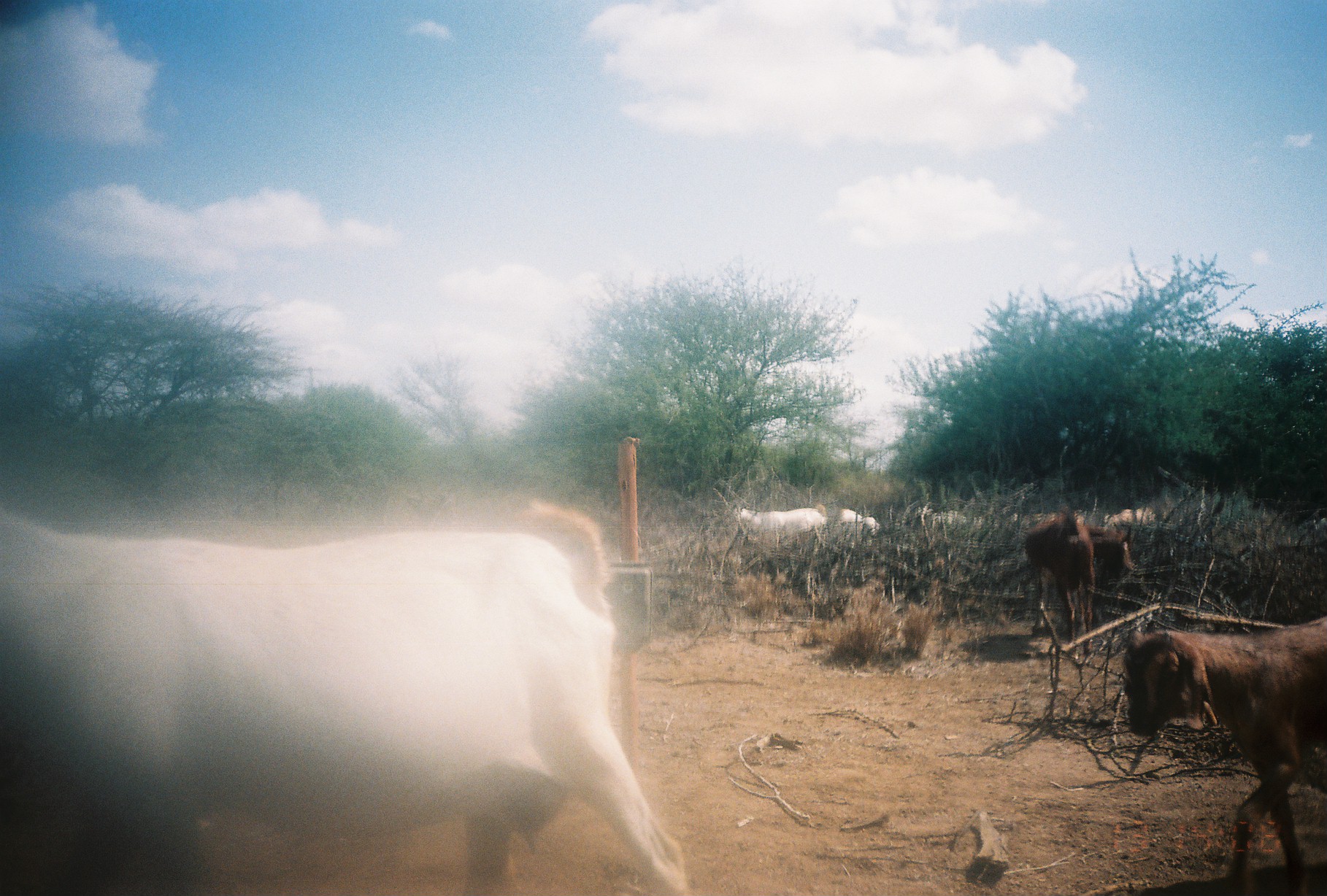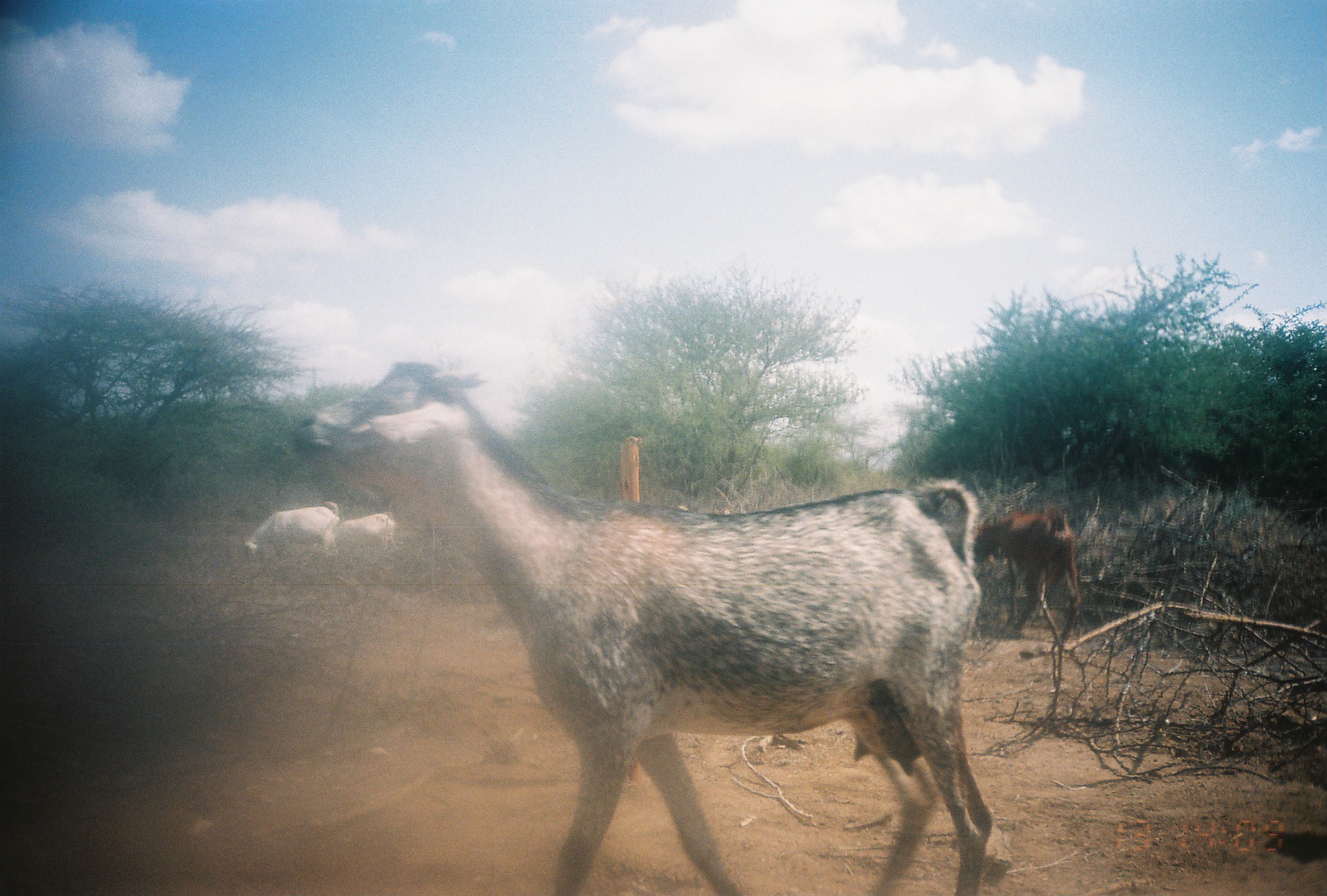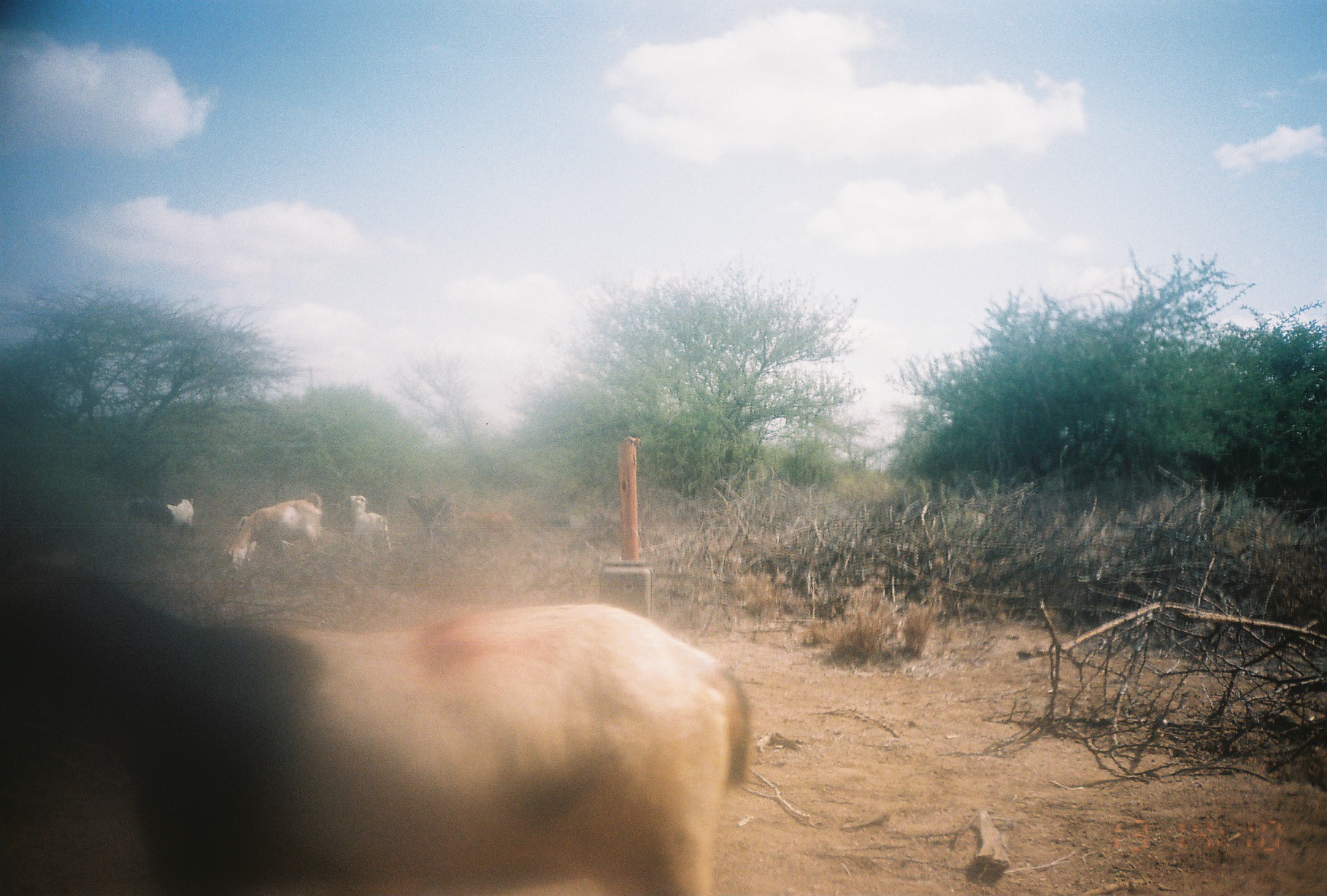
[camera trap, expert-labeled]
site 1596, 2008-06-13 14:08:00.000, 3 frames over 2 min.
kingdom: Animalia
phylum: Chordata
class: Mammalia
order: Artiodactyla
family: Bovidae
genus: Capra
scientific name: Capra aegagrus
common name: wild goat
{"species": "Capra aegagrus (wild goat)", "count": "8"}